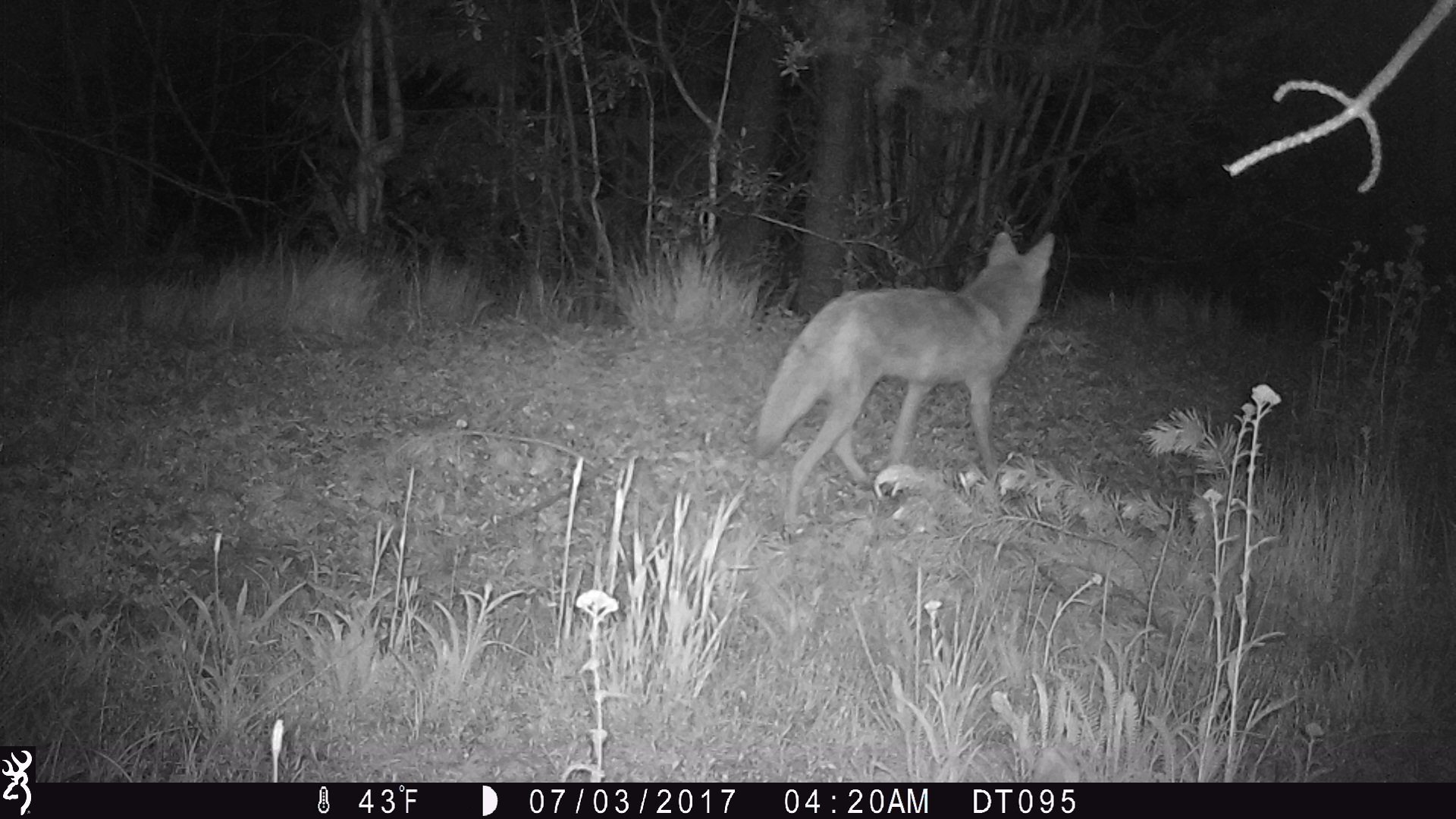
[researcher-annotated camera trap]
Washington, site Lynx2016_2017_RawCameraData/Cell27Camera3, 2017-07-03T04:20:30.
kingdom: Animalia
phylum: Chordata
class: Mammalia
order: Carnivora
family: Canidae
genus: Canis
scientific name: Canis latrans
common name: coyote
Canis latrans (coyote). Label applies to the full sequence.